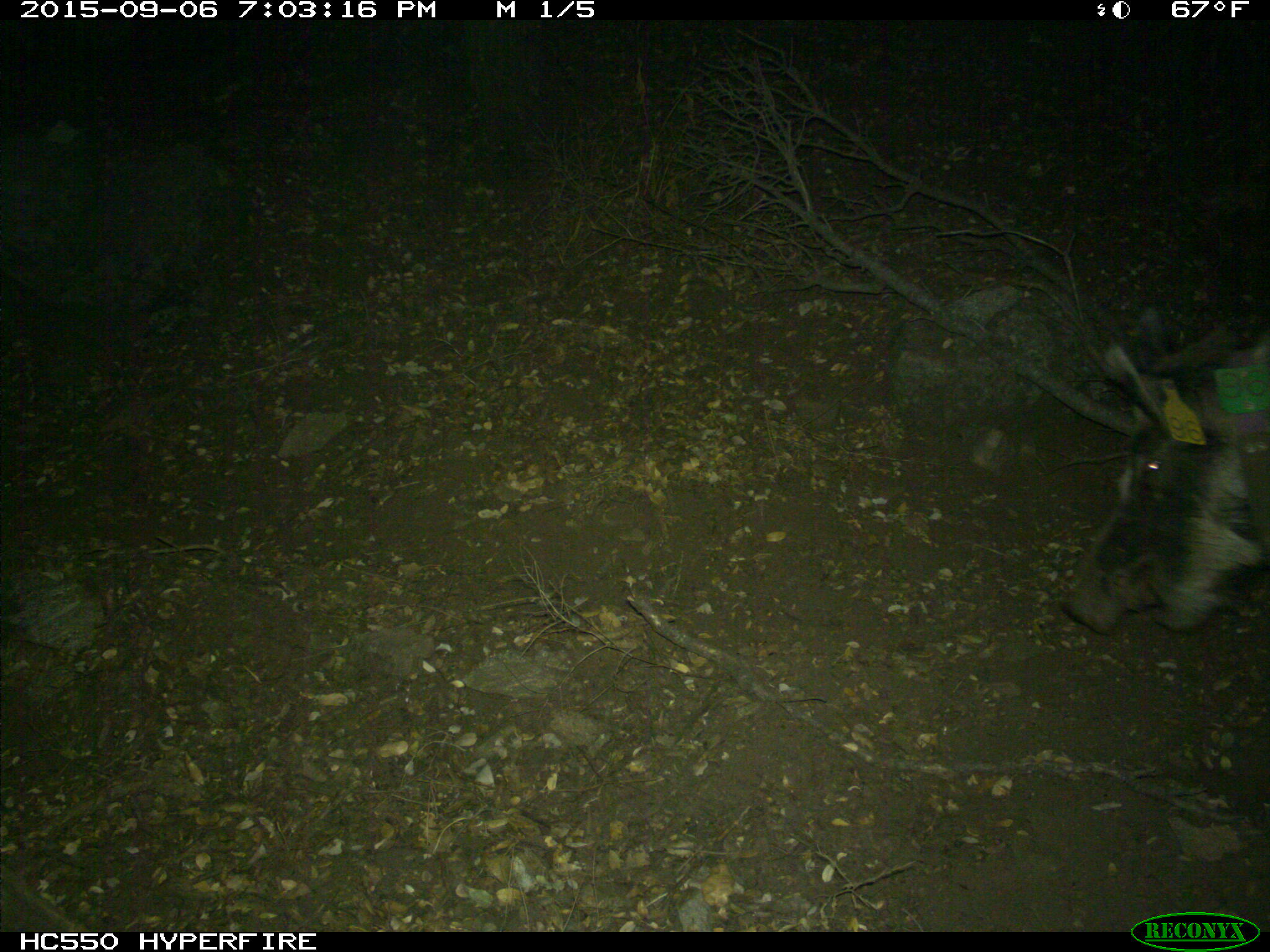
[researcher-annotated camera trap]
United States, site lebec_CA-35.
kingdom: Animalia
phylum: Chordata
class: Mammalia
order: Artiodactyla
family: Suidae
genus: Sus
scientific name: Sus scrofa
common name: wild boar